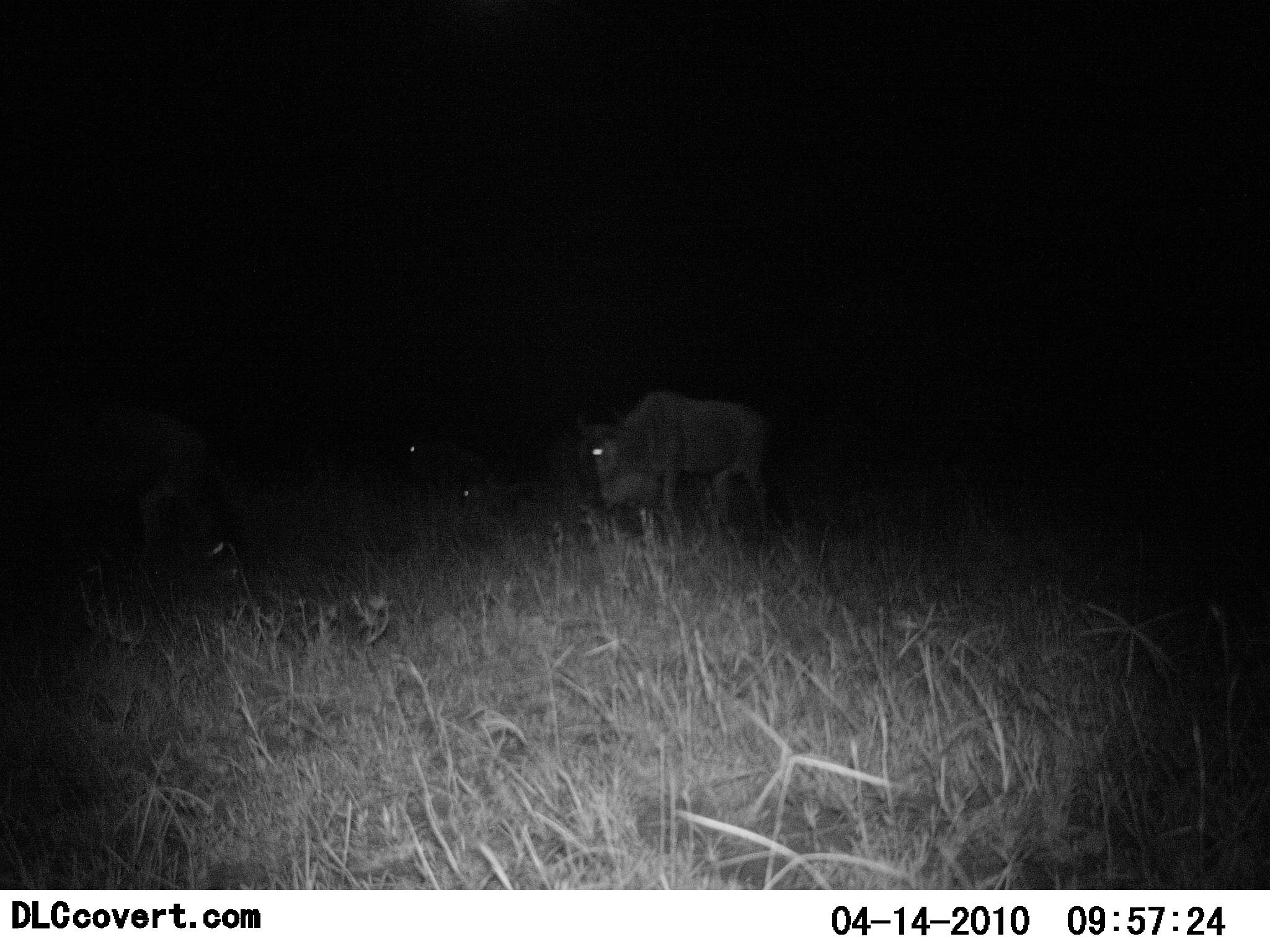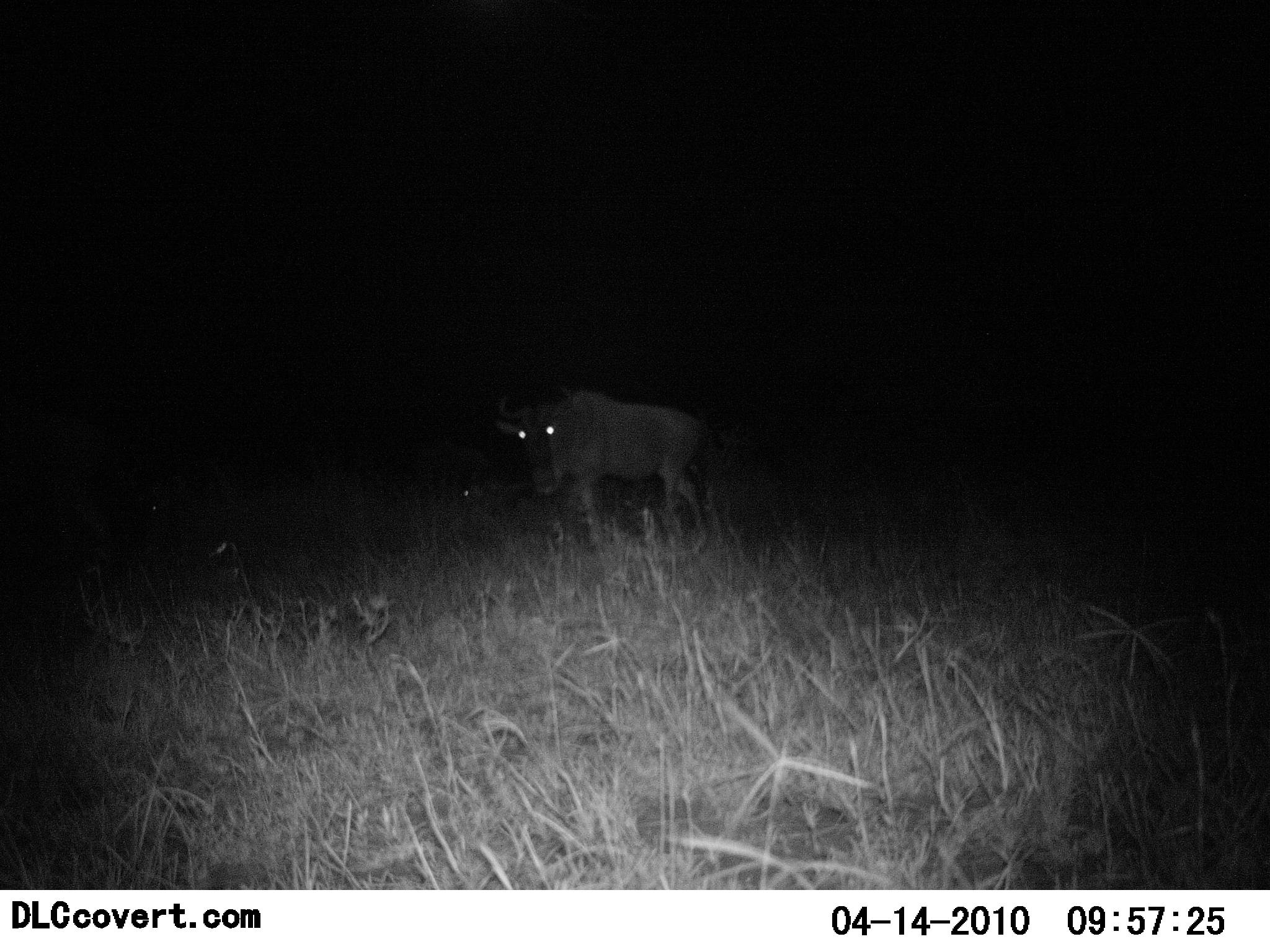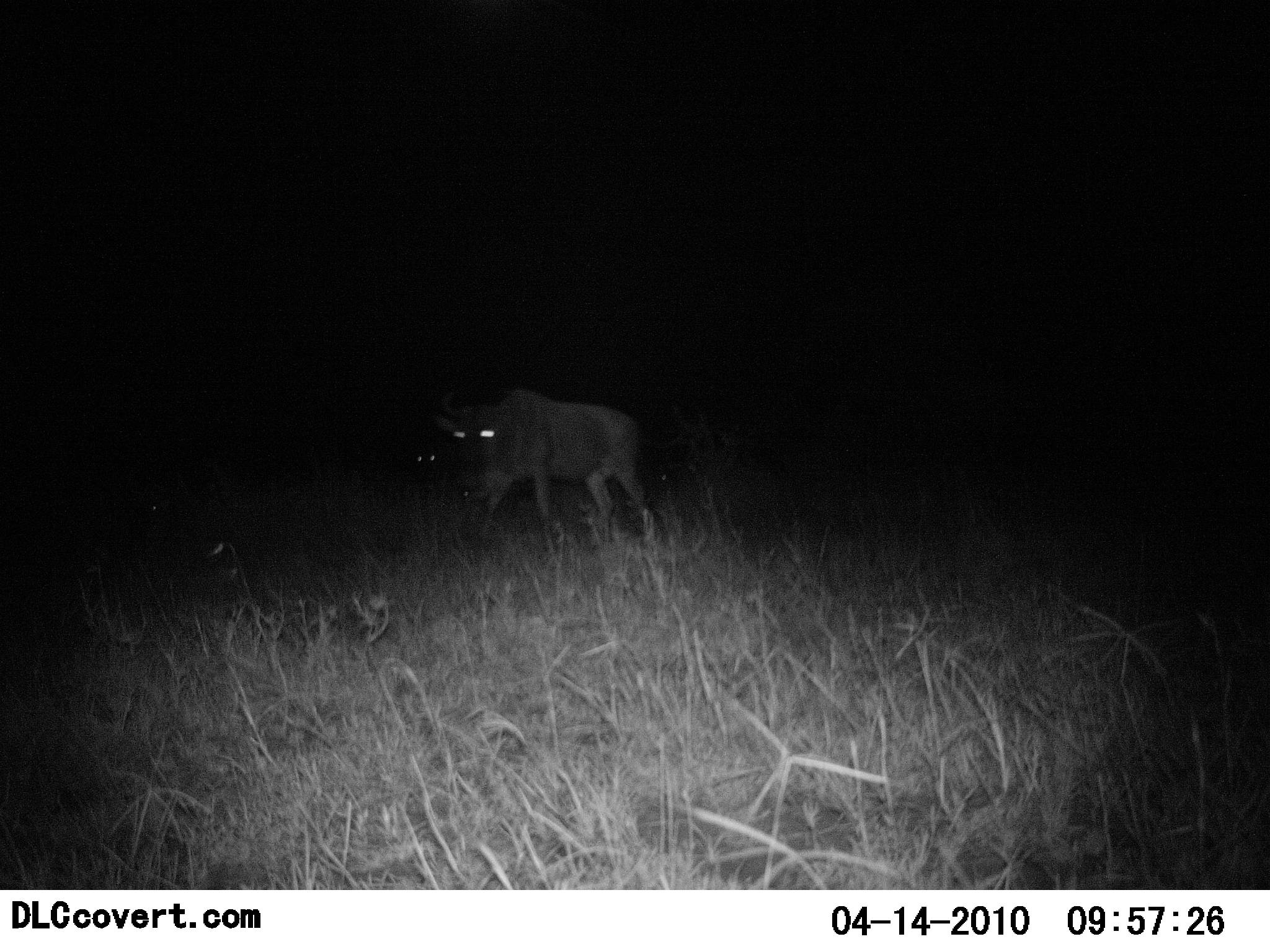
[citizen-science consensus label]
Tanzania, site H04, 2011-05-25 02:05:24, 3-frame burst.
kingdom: Animalia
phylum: Chordata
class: Mammalia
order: Artiodactyla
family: Bovidae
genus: Connochaetes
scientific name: Connochaetes taurinus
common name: blue wildebeest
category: wildebeest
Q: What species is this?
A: Wildebeest (blue wildebeest) (Connochaetes taurinus).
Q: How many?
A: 2.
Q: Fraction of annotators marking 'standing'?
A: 0%.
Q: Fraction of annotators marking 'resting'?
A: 8%.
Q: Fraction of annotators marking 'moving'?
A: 100%.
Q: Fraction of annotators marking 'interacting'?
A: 0%.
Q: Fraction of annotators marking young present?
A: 0%.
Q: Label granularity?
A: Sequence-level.